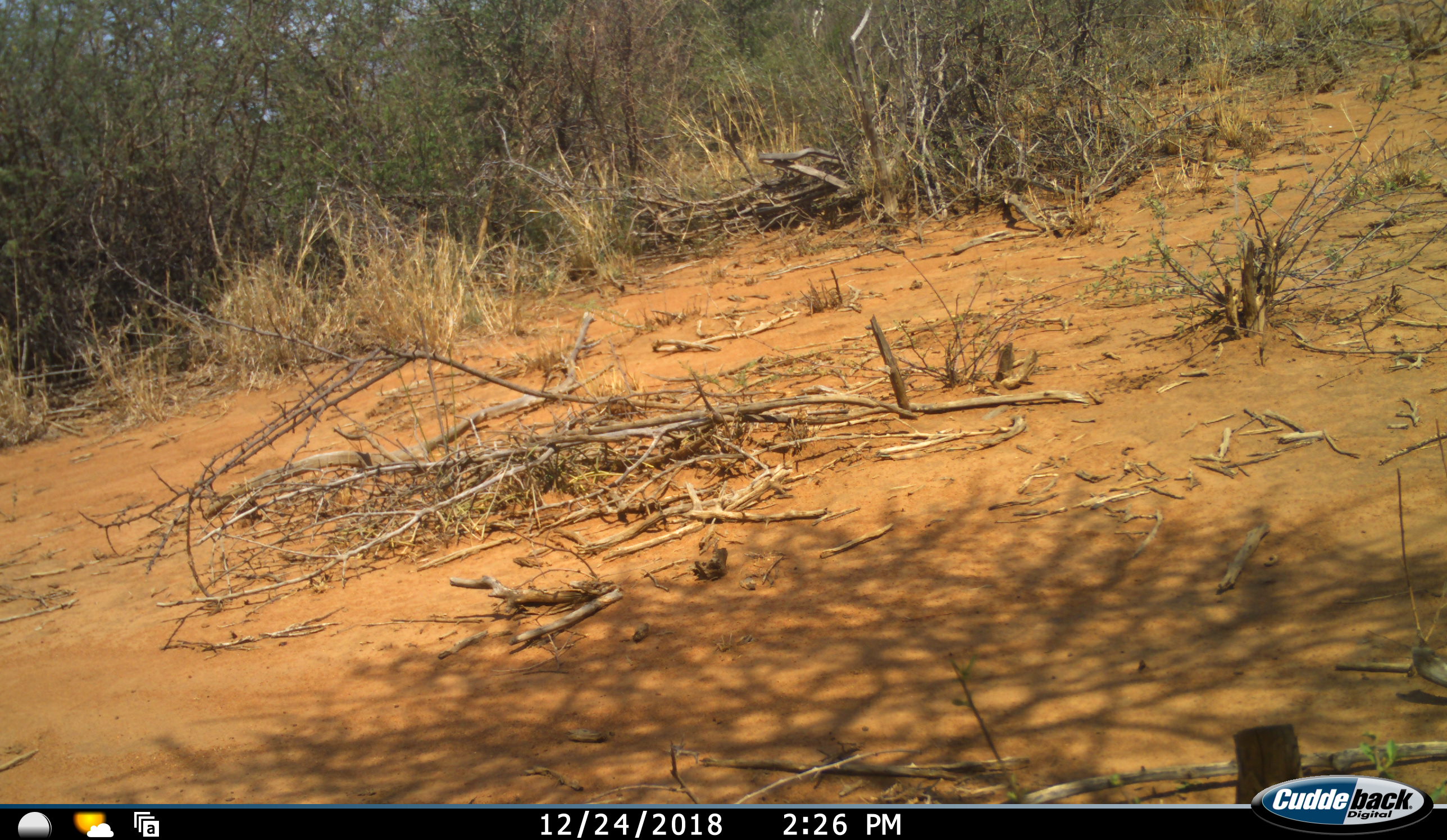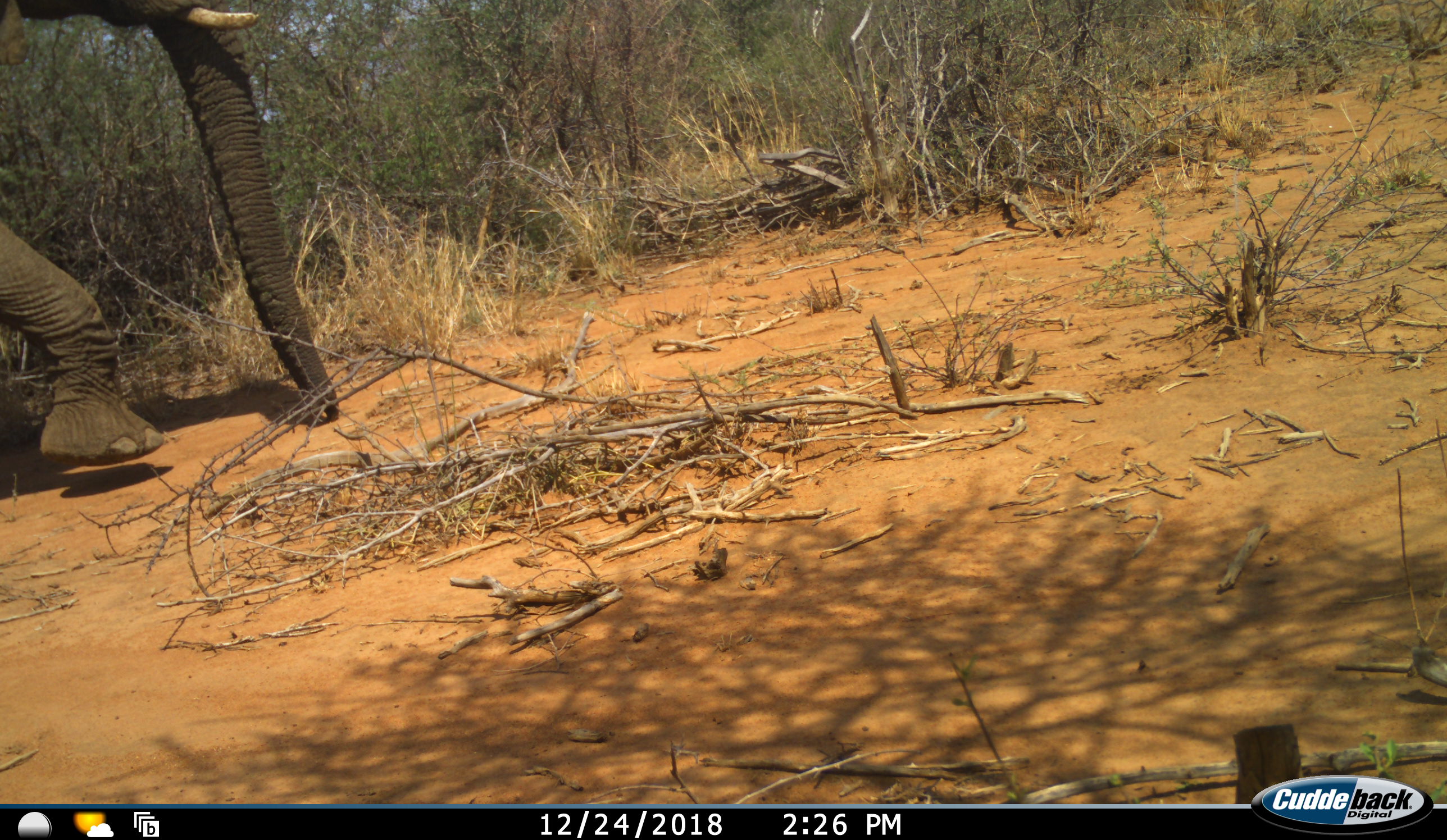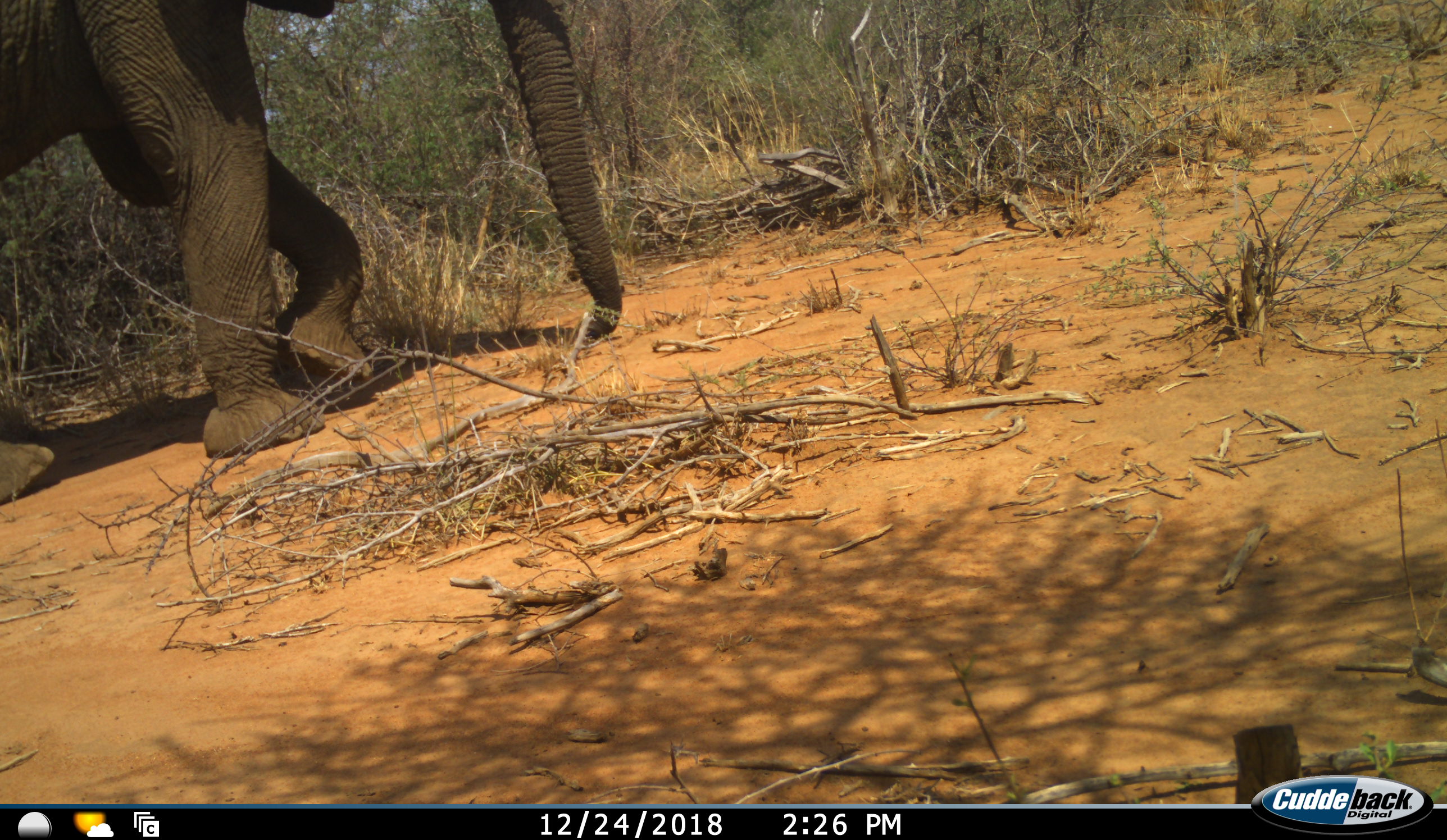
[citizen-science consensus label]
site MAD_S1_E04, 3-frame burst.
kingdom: Animalia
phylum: Chordata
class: Mammalia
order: Proboscidea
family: Elephantidae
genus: Loxodonta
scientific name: Loxodonta africana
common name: african bush elephant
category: elephant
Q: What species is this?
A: Elephant (african bush elephant) (Loxodonta africana).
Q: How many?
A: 1.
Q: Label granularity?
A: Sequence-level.